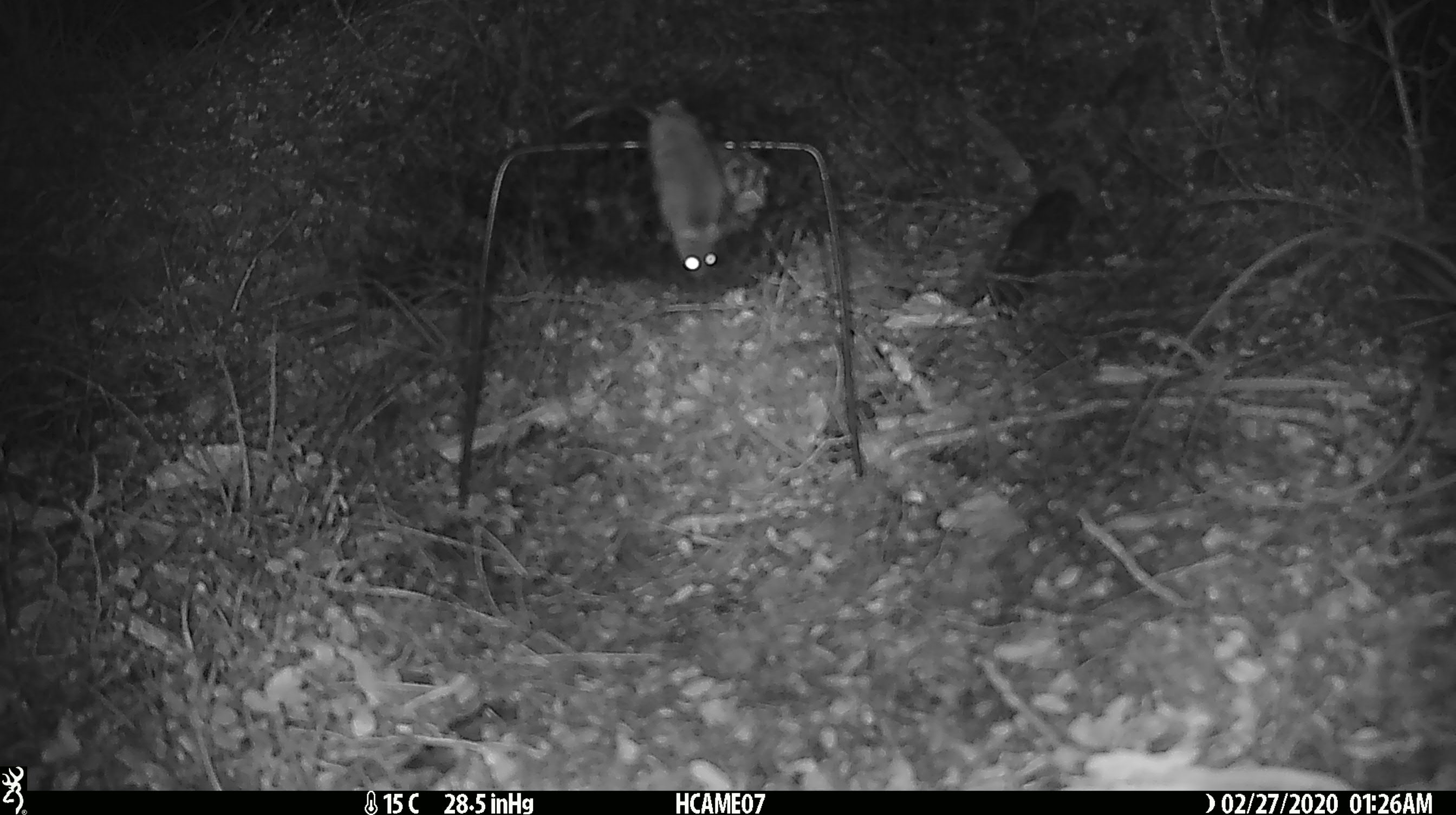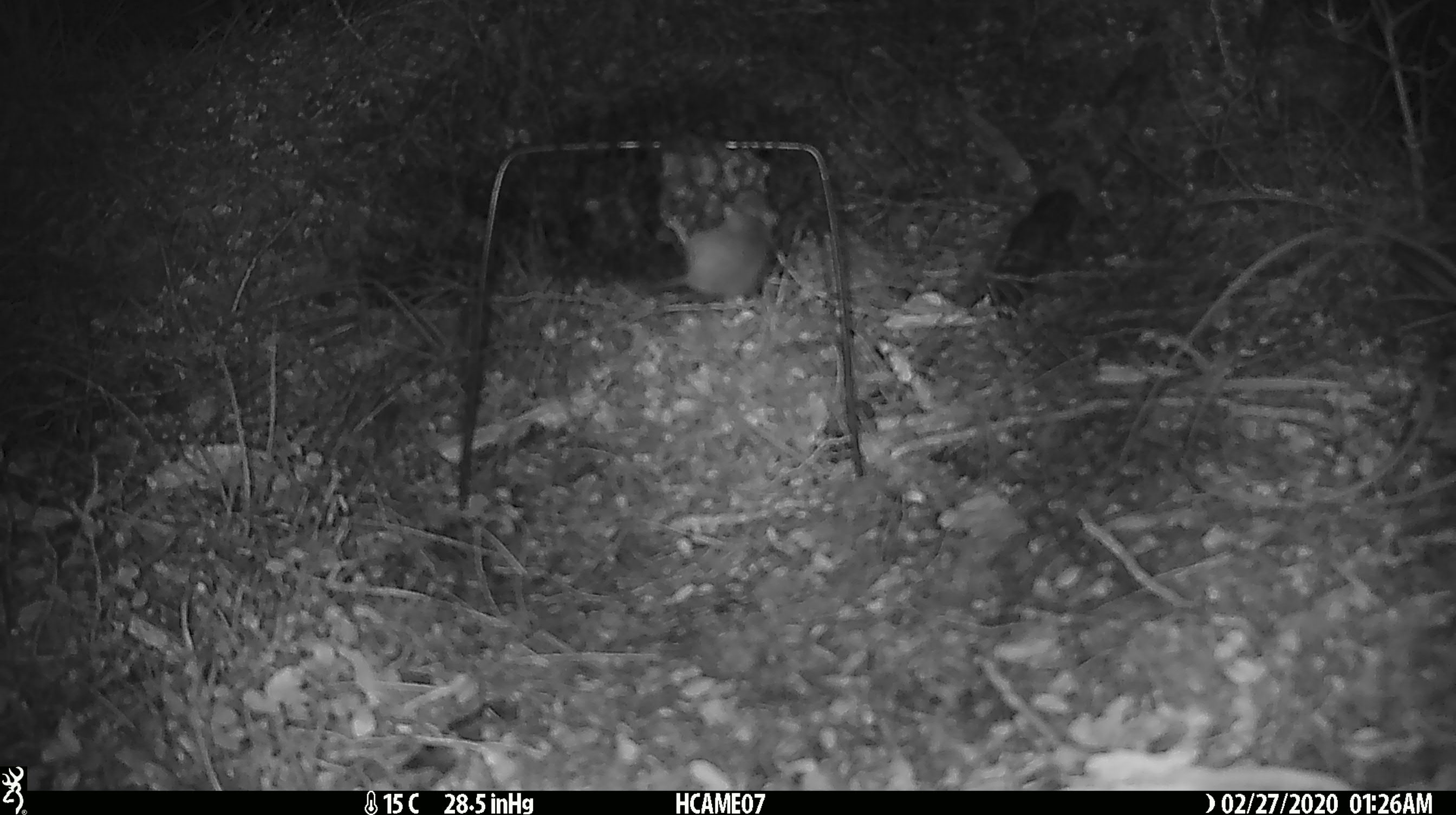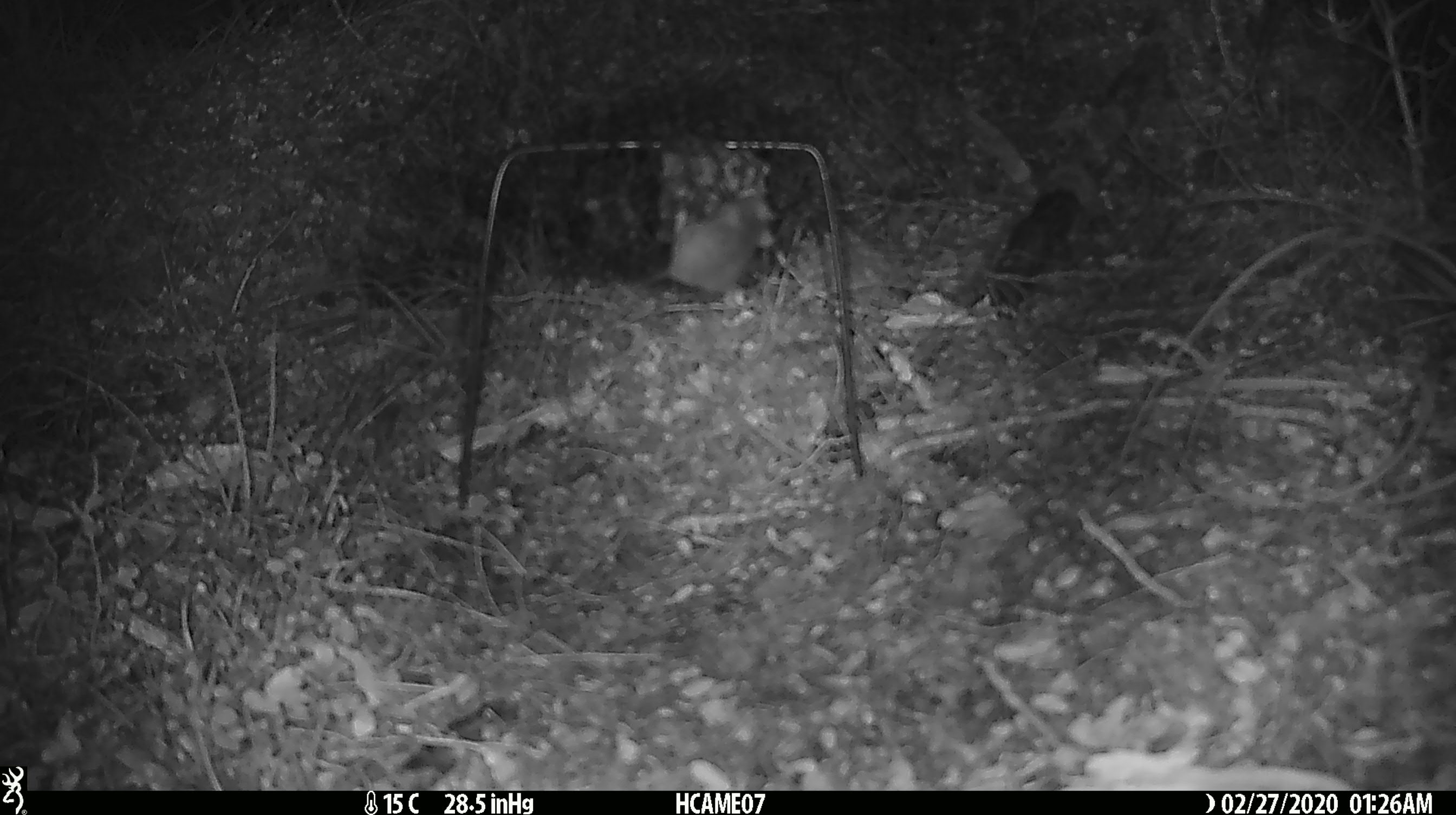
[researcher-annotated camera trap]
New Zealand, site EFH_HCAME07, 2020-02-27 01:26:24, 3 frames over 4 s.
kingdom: Animalia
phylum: Chordata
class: Mammalia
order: Rodentia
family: Muridae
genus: Mus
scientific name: Mus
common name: mouse